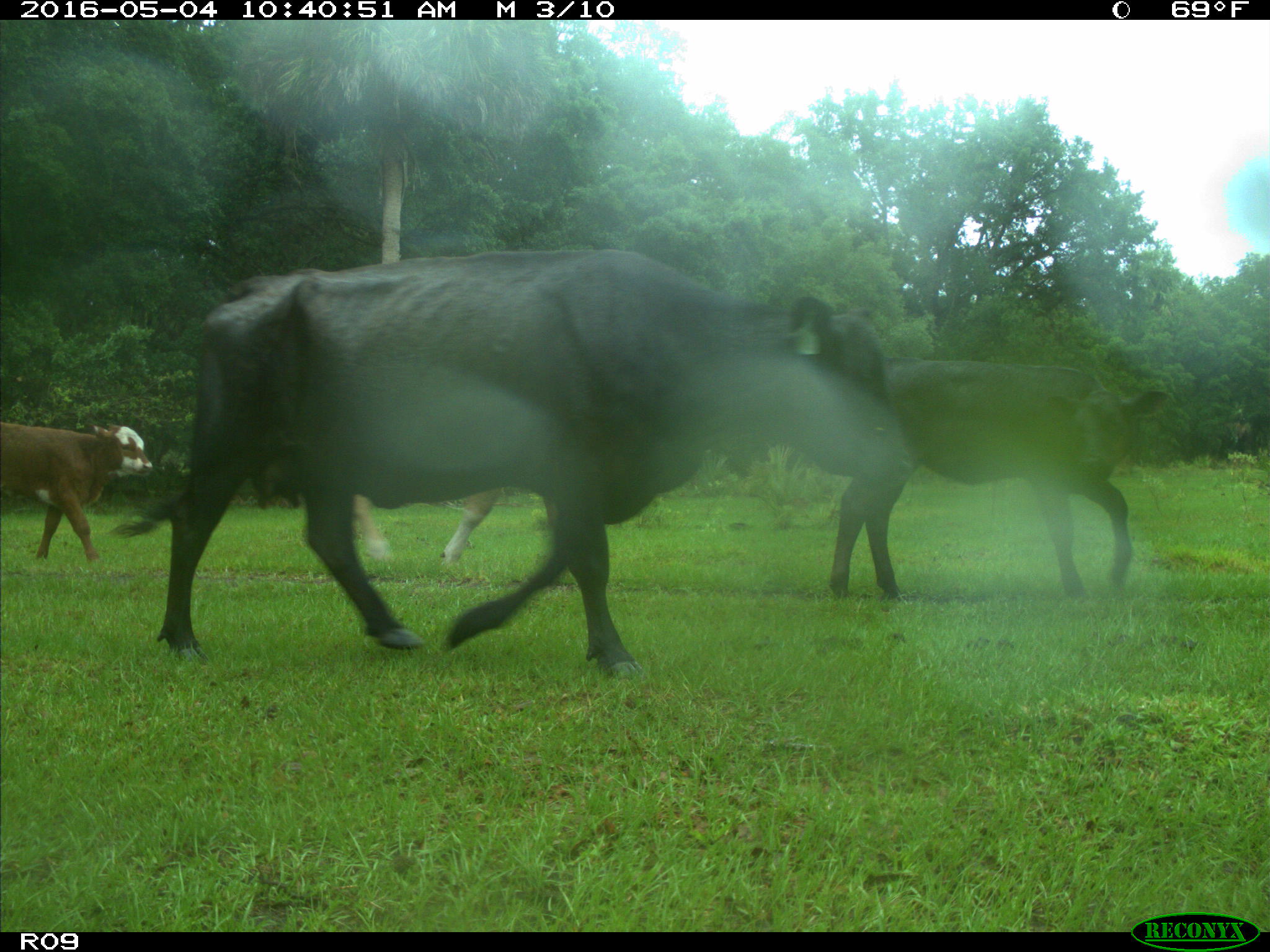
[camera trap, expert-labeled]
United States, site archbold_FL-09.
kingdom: Animalia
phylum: Chordata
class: Mammalia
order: Artiodactyla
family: Bovidae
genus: Bos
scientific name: Bos taurus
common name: domestic cow